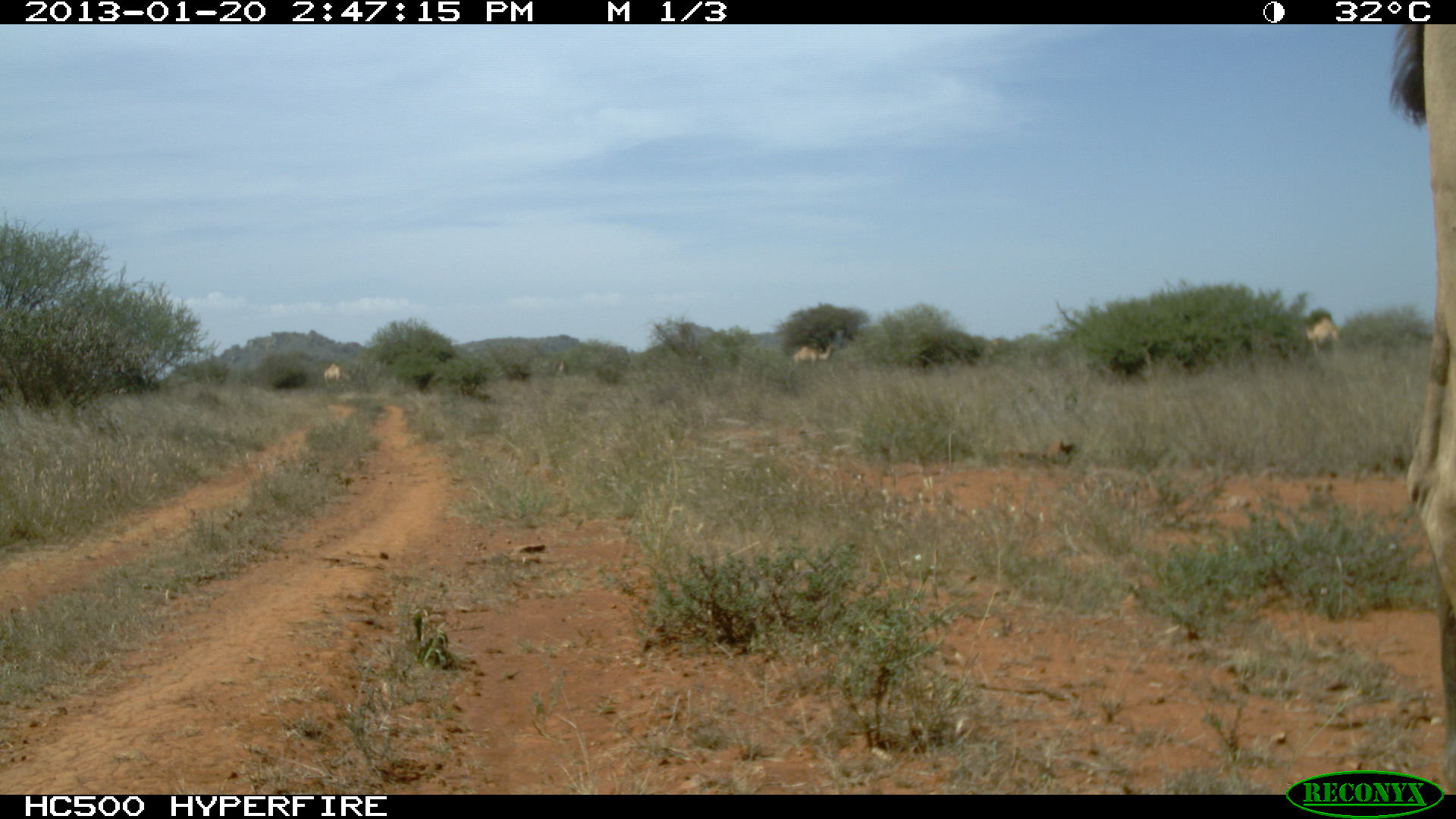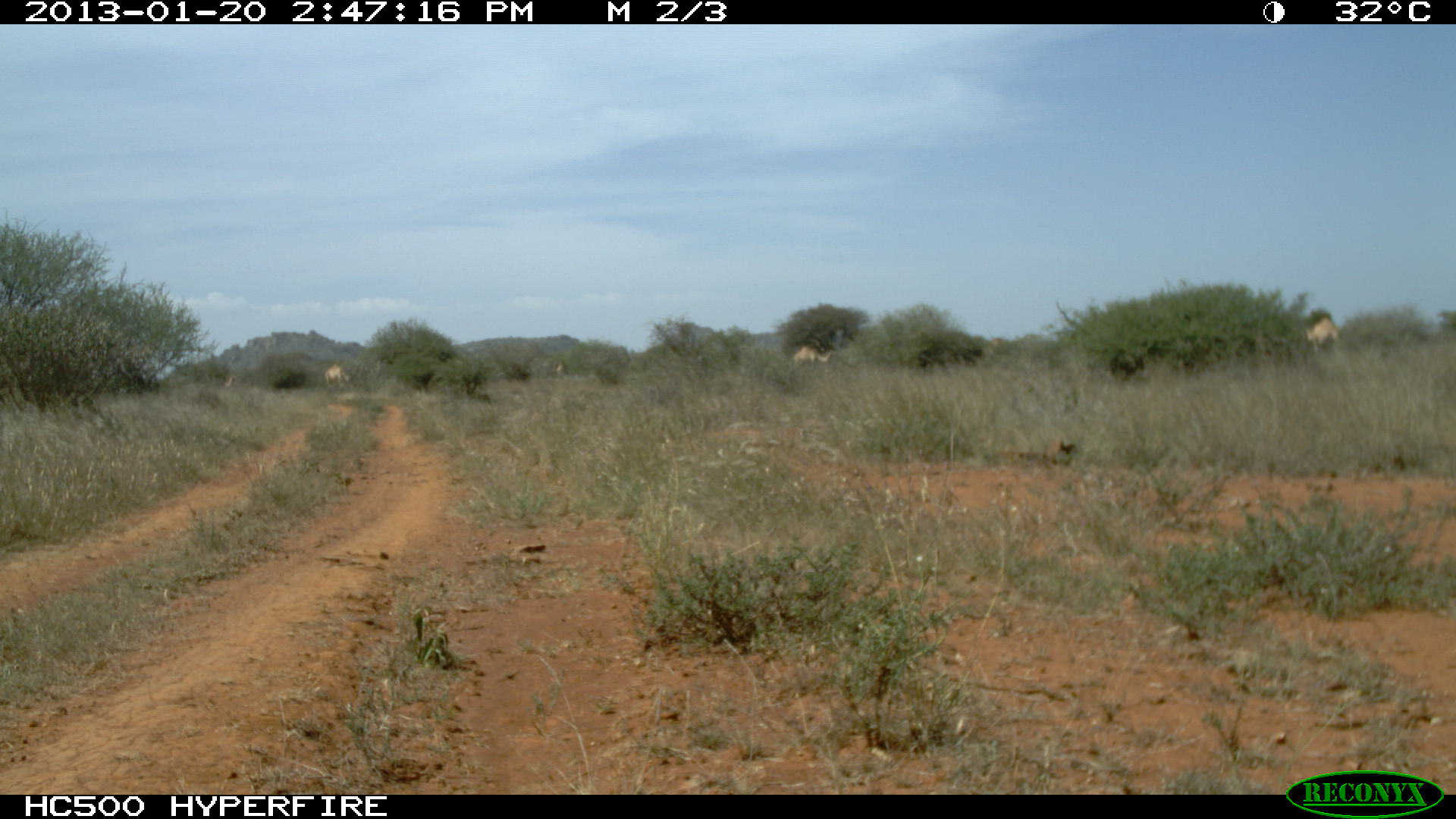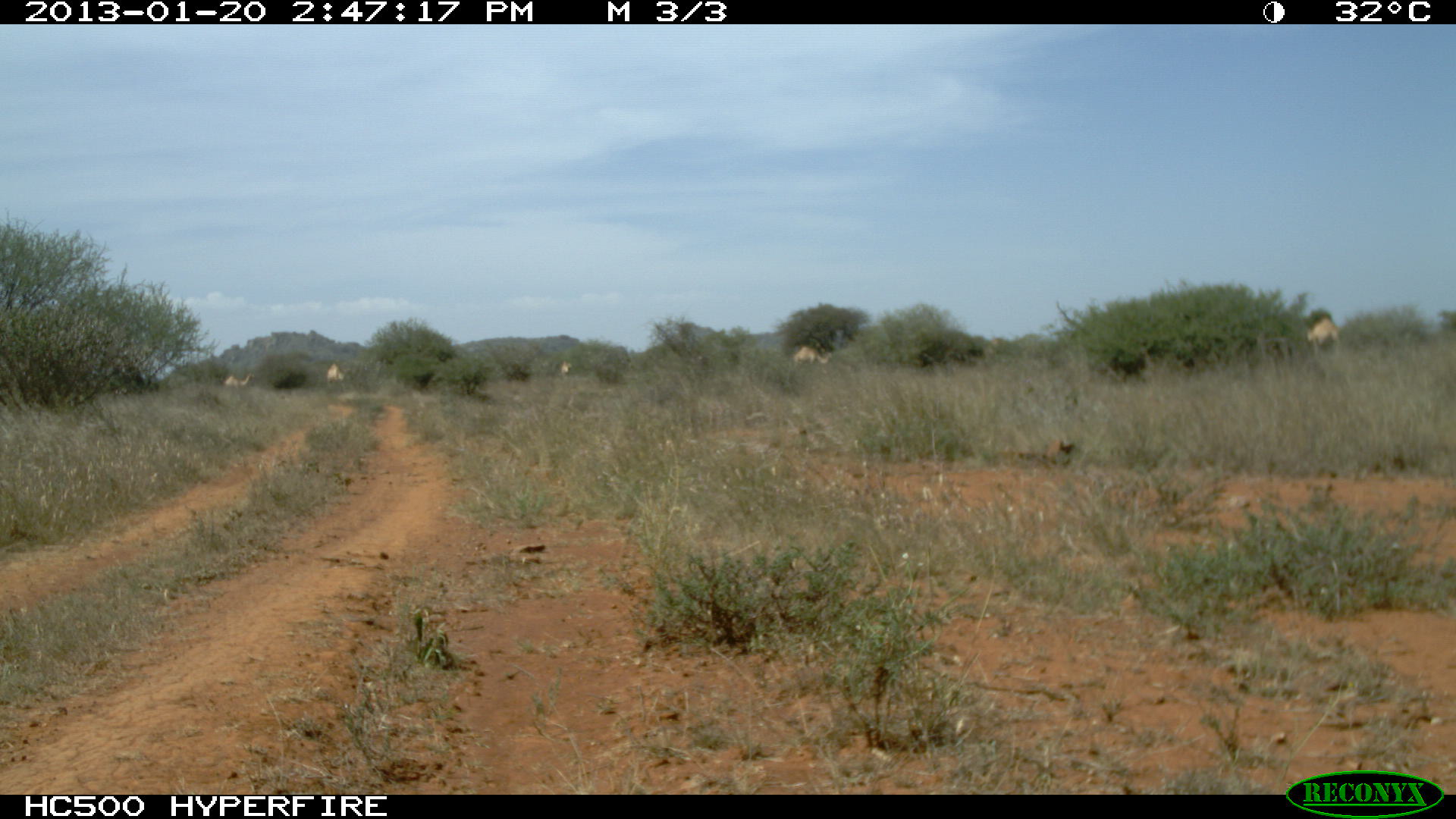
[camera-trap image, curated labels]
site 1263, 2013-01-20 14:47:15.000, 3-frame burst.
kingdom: Animalia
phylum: Chordata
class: Mammalia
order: Artiodactyla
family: Camelidae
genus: Camelus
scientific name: Camelus dromedarius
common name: dromedary camel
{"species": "Camelus dromedarius (dromedary camel)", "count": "4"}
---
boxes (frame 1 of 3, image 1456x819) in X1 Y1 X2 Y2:
camelus dromedarius: 1391 21 1456 792; 1302 313 1339 359; 794 343 836 365; 322 363 353 389; 555 358 570 376